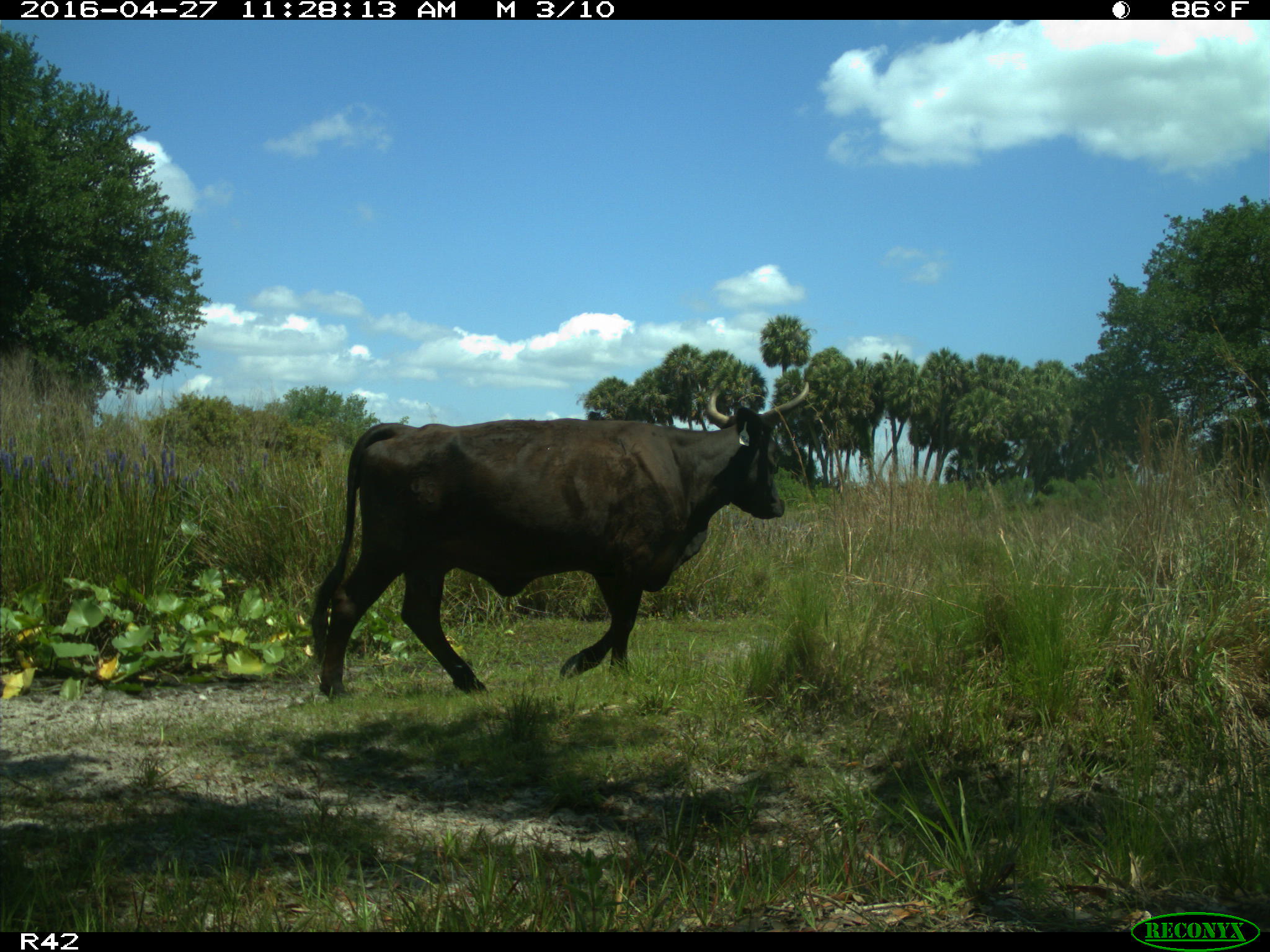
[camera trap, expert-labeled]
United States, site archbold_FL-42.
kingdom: Animalia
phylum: Chordata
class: Mammalia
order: Artiodactyla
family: Bovidae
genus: Bos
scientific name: Bos taurus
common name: domestic cow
Bos taurus (domestic cow).